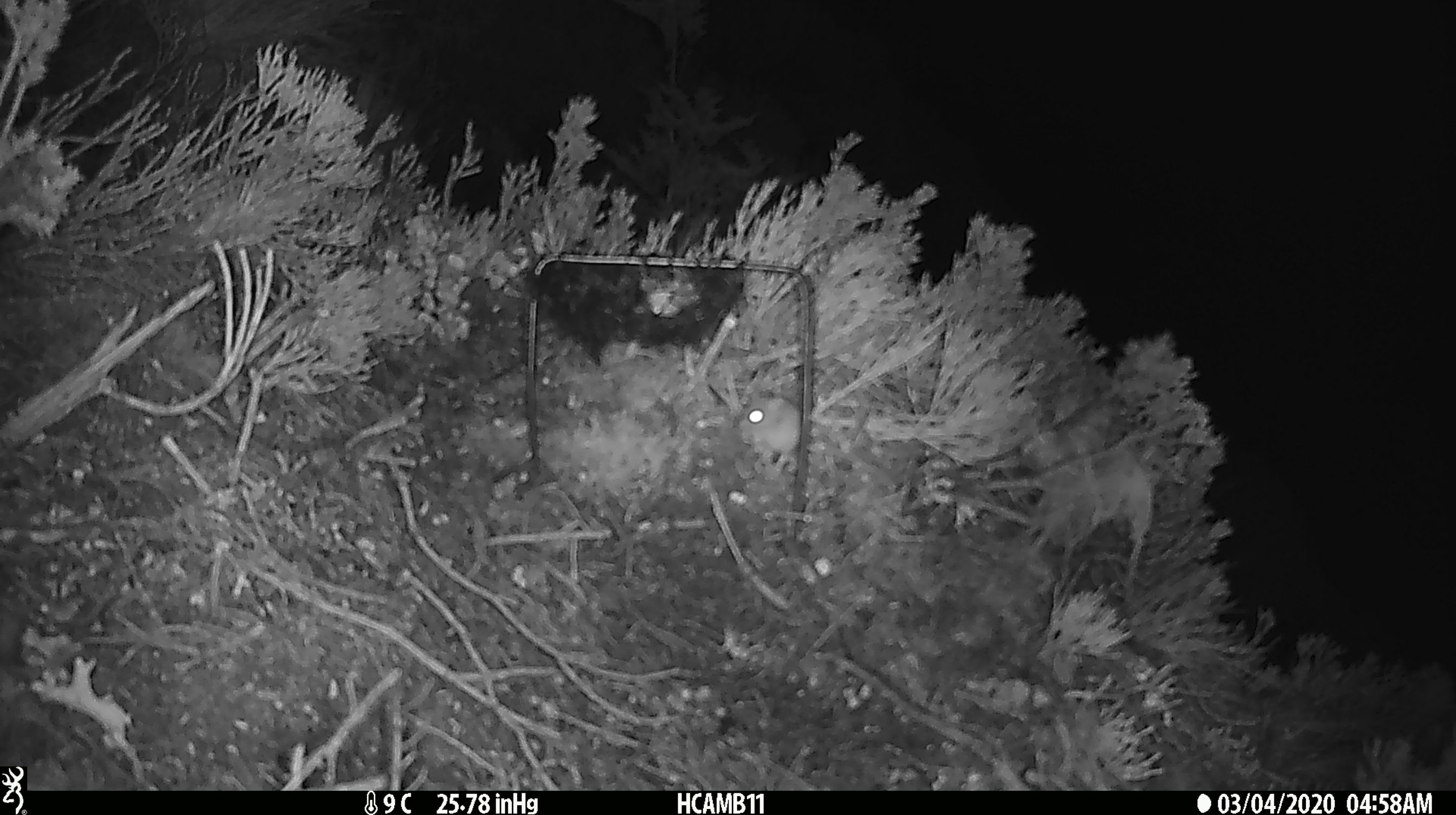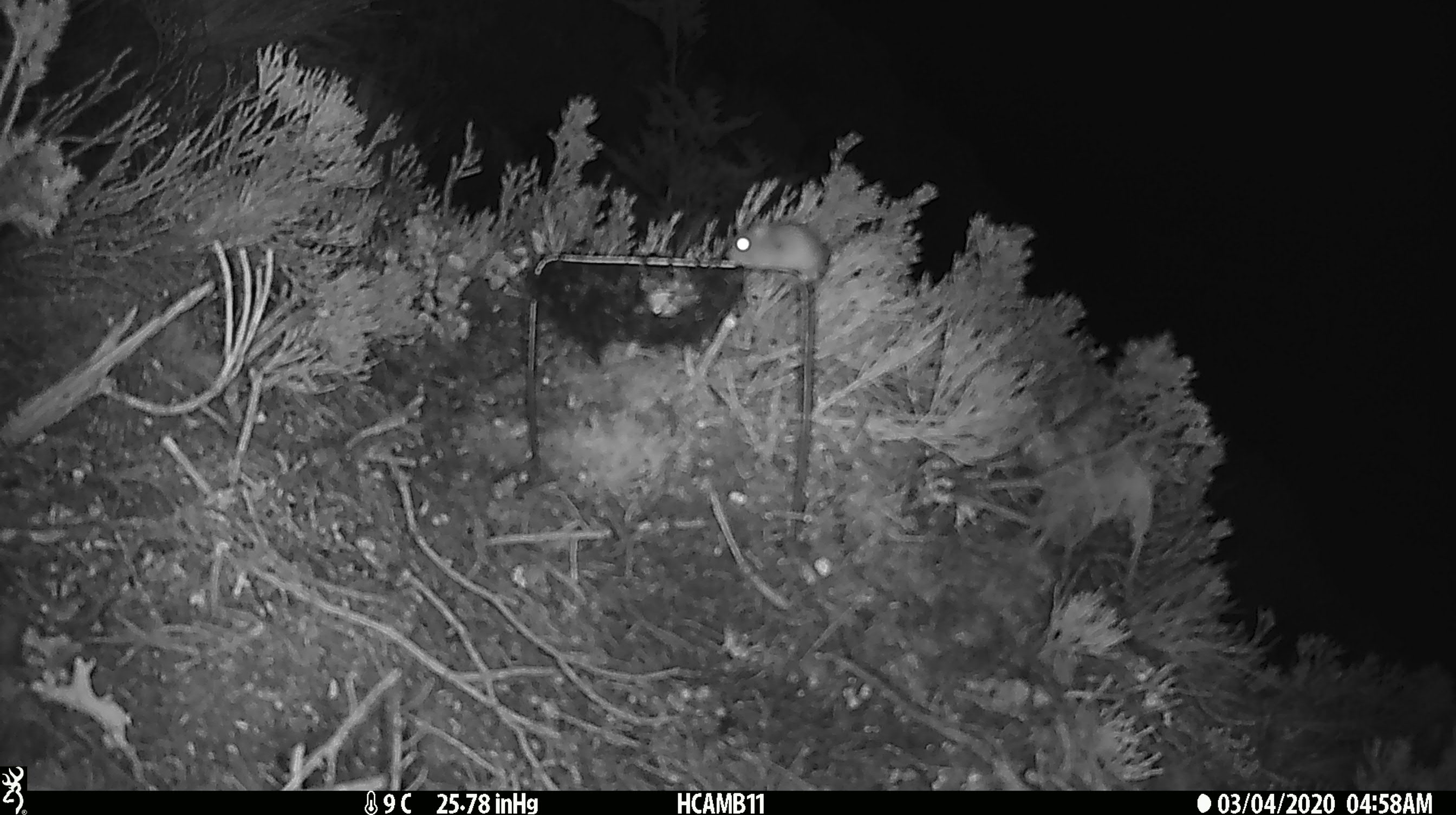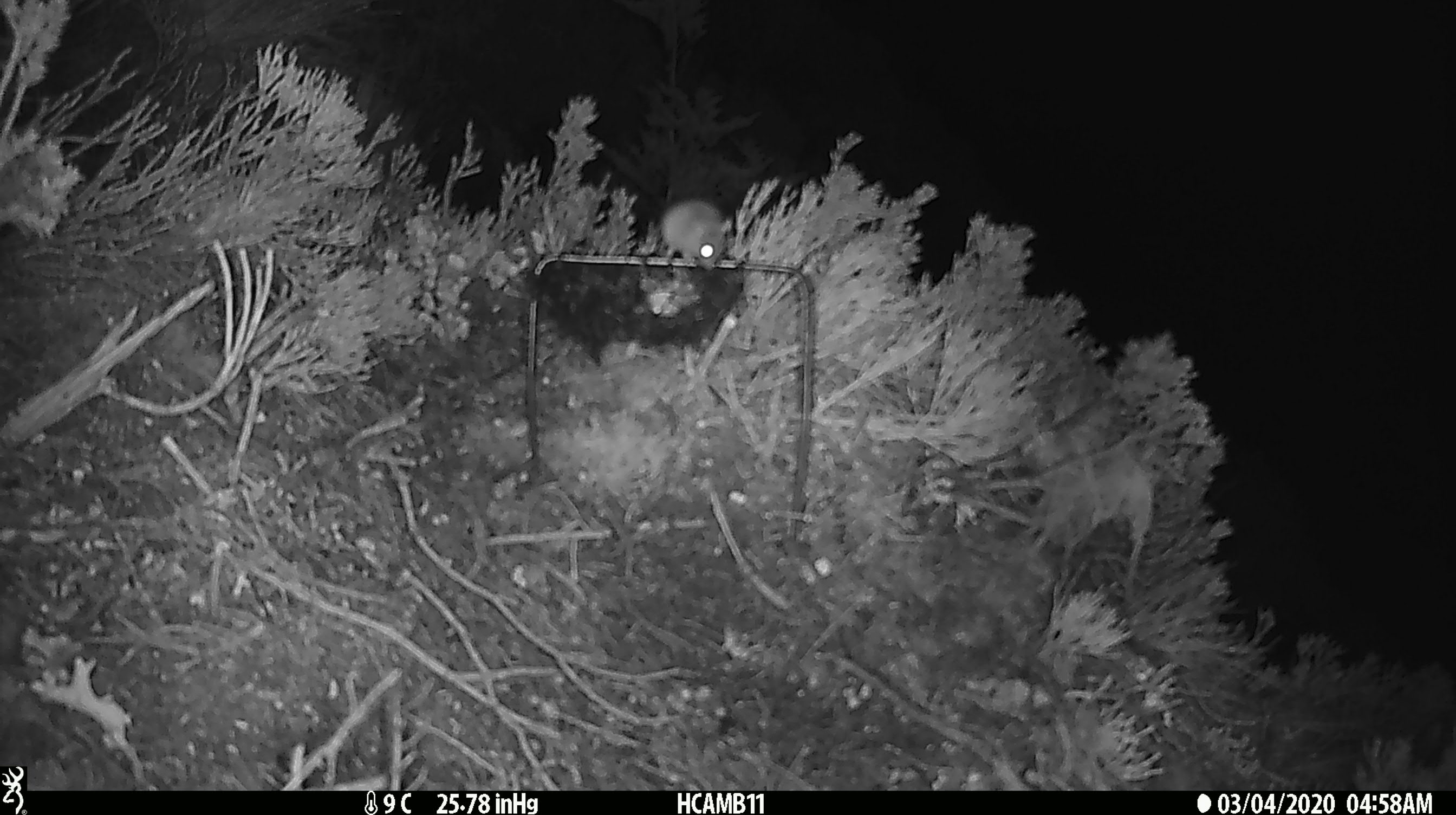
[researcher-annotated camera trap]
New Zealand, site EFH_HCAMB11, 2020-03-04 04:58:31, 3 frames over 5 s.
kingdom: Animalia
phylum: Chordata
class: Mammalia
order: Rodentia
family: Muridae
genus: Mus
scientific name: Mus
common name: mouse